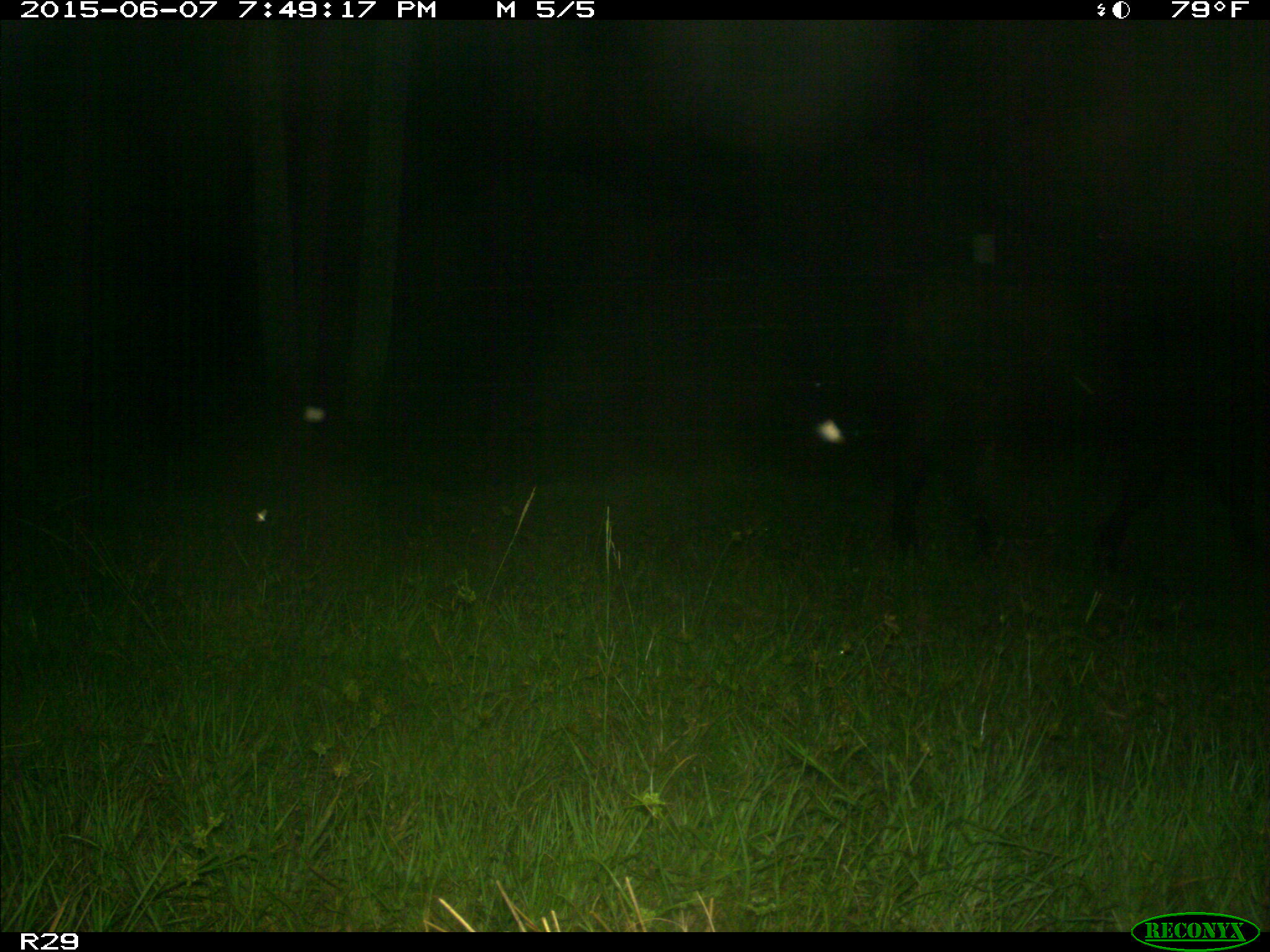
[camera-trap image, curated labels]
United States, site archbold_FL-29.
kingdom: Animalia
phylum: Chordata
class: Mammalia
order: Artiodactyla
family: Bovidae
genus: Bos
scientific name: Bos taurus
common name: domestic cow